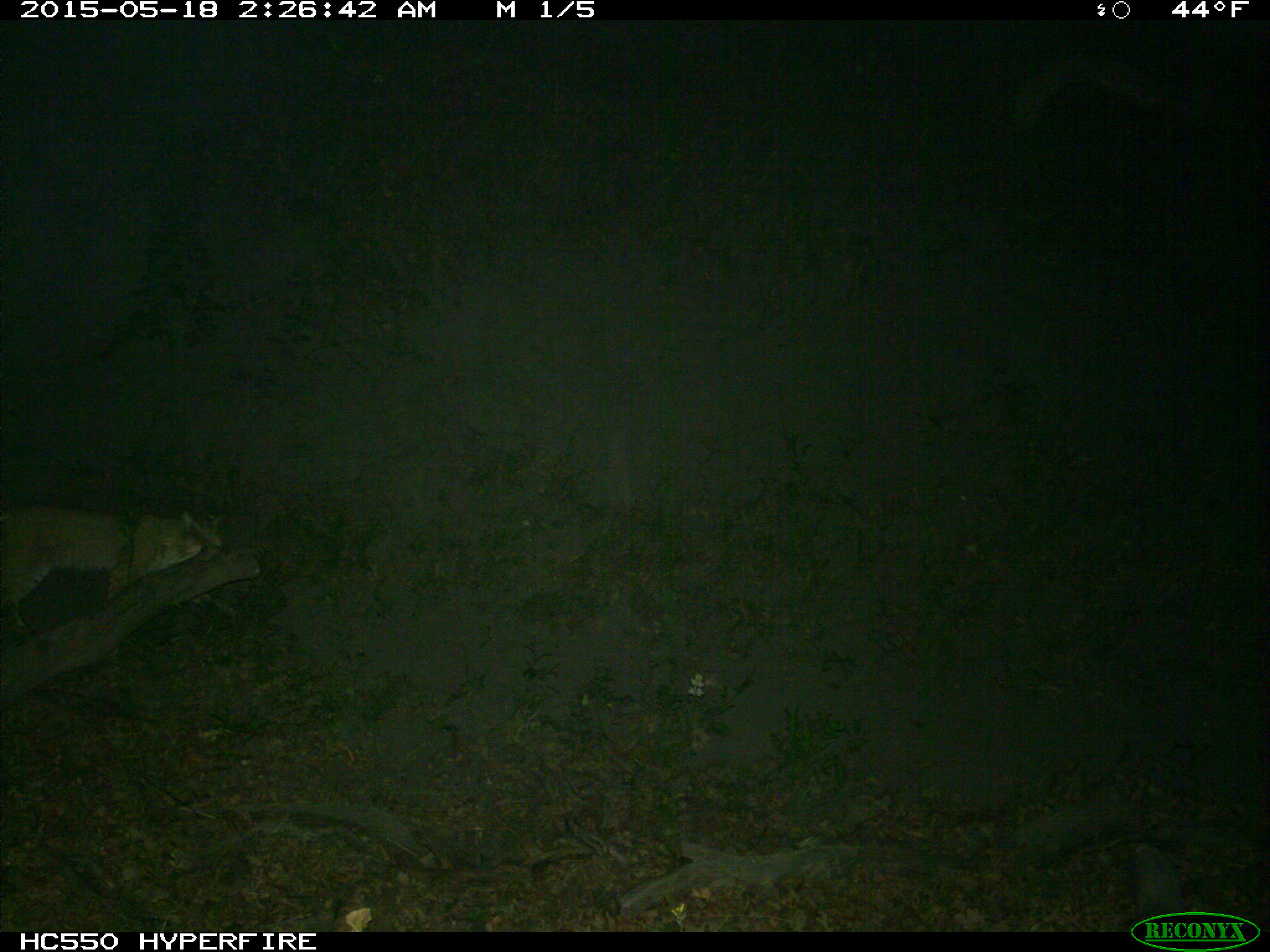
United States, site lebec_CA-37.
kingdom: Animalia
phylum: Chordata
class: Mammalia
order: Carnivora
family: Felidae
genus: Lynx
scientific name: Lynx rufus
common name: bobcat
Lynx rufus (bobcat).